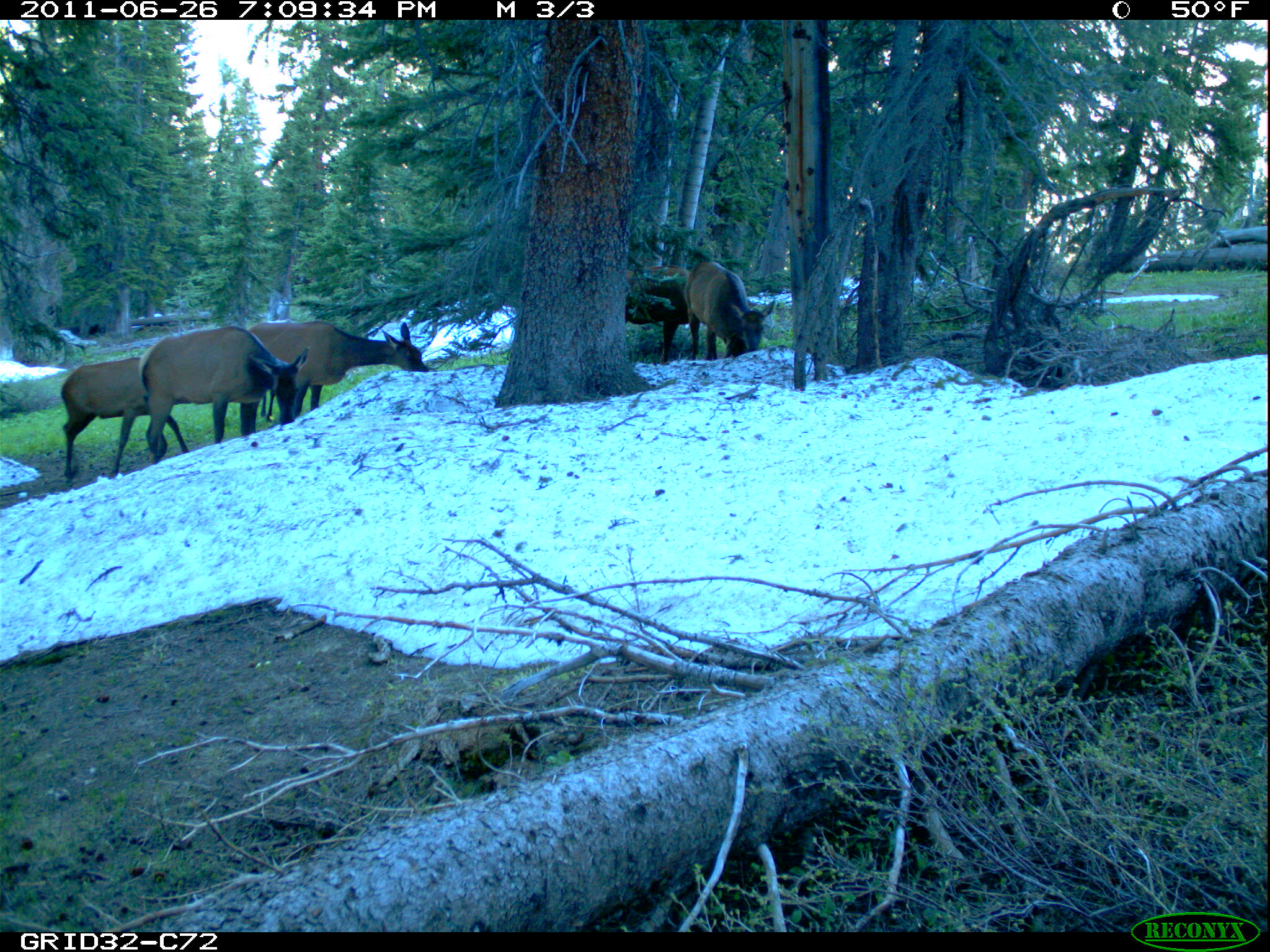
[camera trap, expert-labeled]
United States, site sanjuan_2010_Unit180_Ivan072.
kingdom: Animalia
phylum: Chordata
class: Mammalia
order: Artiodactyla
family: Cervidae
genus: Cervus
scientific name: Cervus elaphus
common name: red deer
Cervus elaphus (red deer).